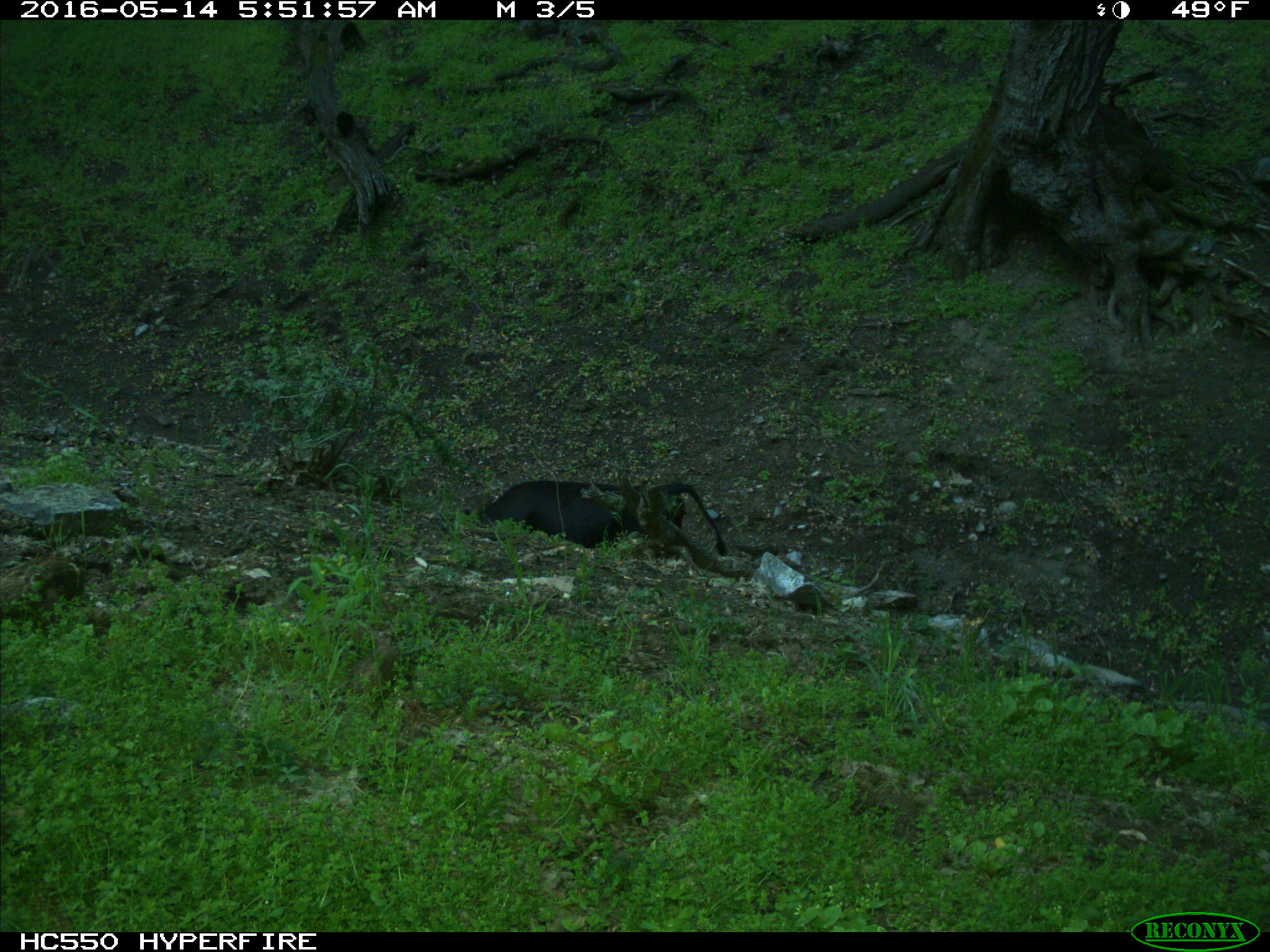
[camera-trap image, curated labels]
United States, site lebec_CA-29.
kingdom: Animalia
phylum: Chordata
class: Mammalia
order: Artiodactyla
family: Bovidae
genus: Bos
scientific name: Bos taurus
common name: domestic cow